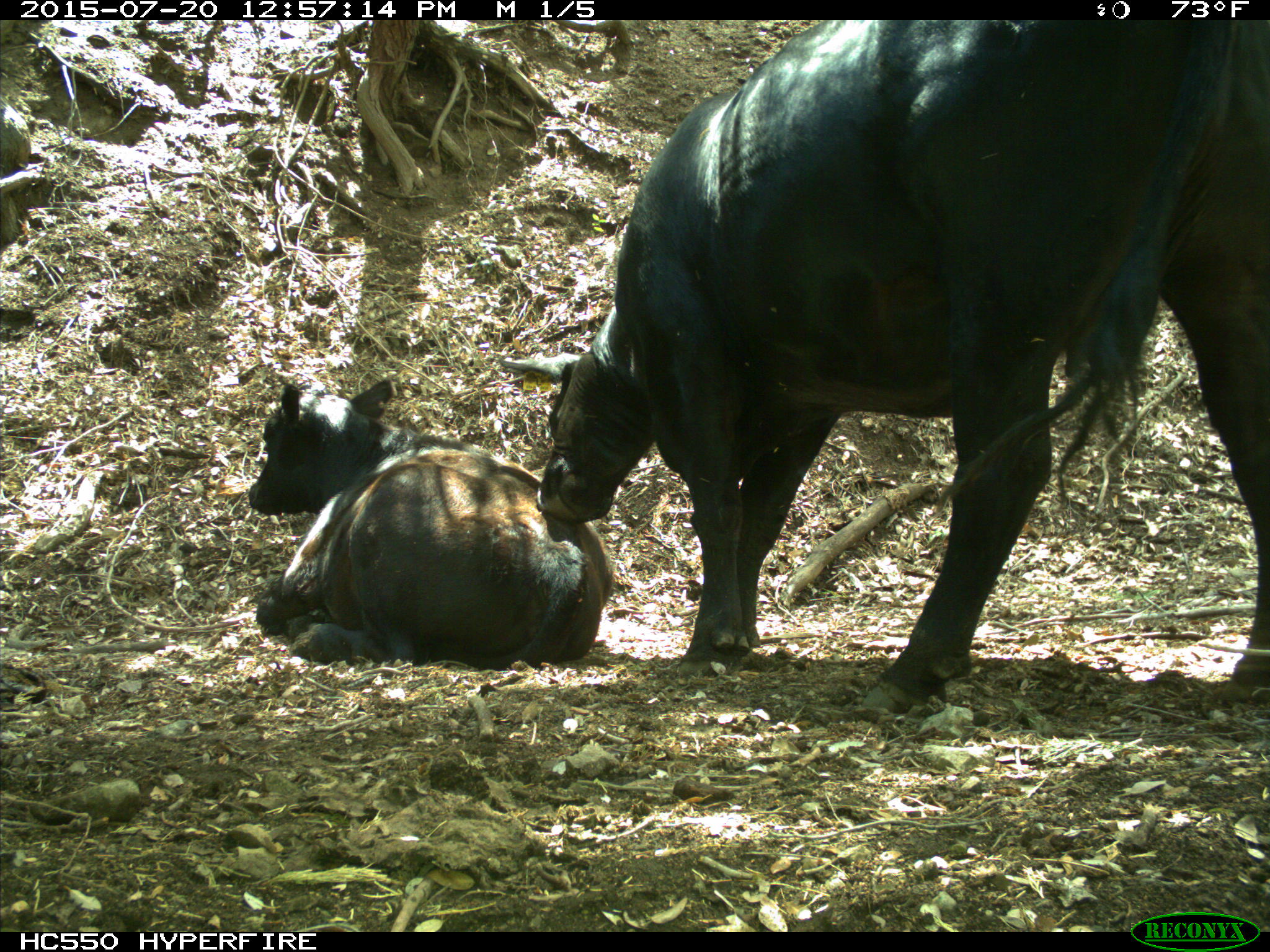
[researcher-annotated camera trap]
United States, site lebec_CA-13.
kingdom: Animalia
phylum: Chordata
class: Mammalia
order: Artiodactyla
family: Bovidae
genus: Bos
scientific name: Bos taurus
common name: domestic cow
Bos taurus (domestic cow).